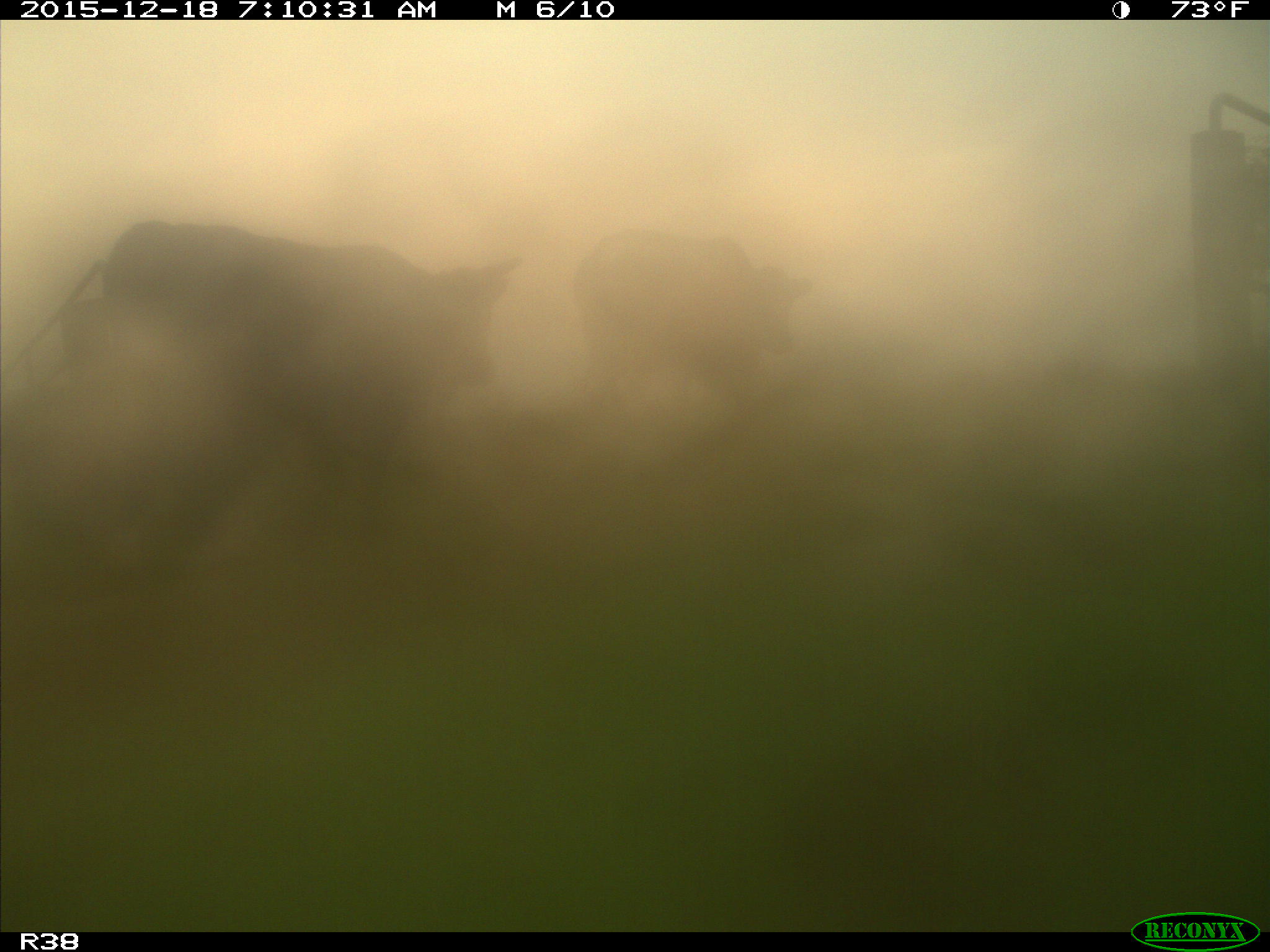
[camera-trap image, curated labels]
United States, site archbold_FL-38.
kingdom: Animalia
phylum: Chordata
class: Mammalia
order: Artiodactyla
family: Bovidae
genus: Bos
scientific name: Bos taurus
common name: domestic cow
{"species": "Bos taurus (domestic cow)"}